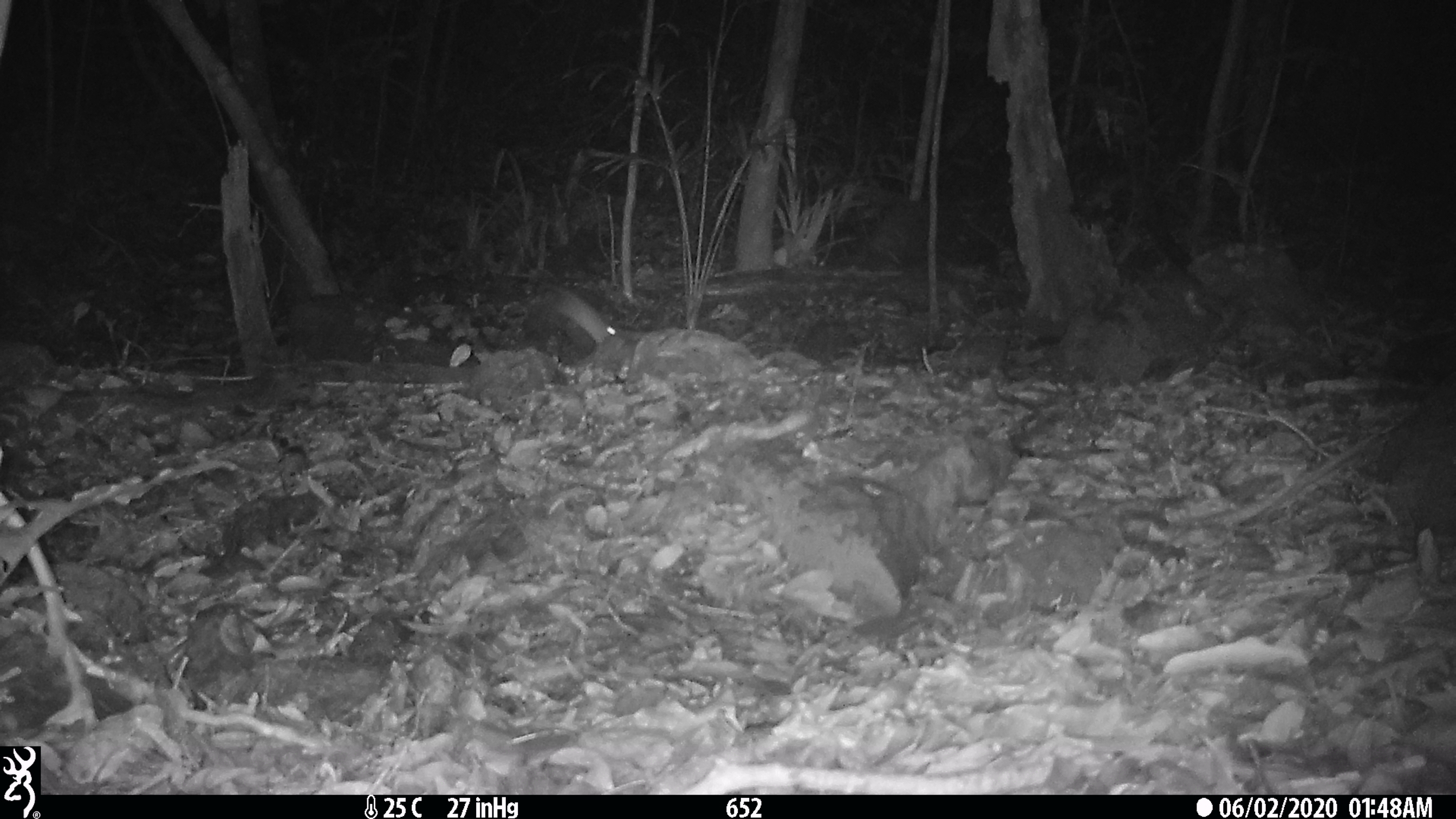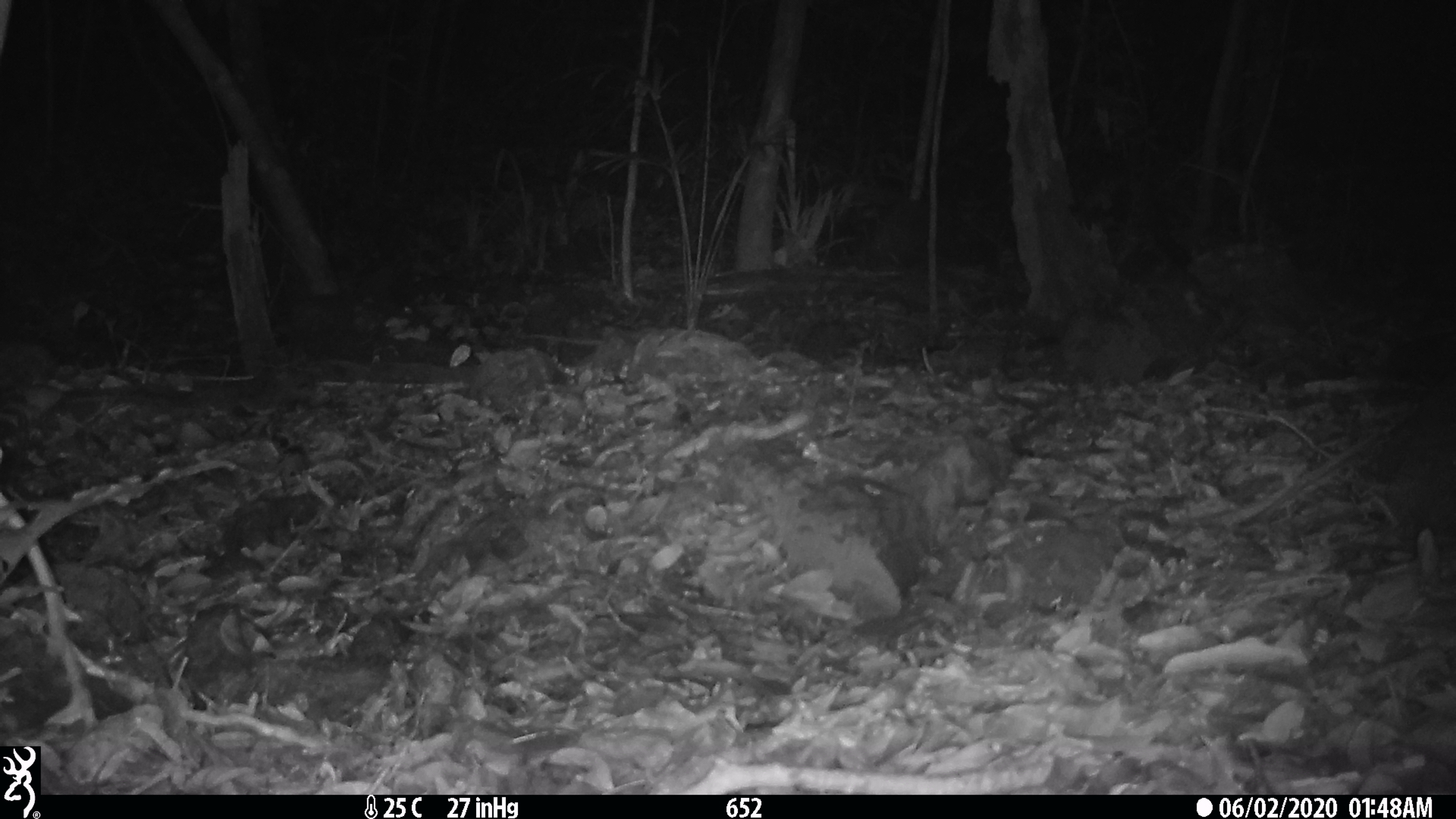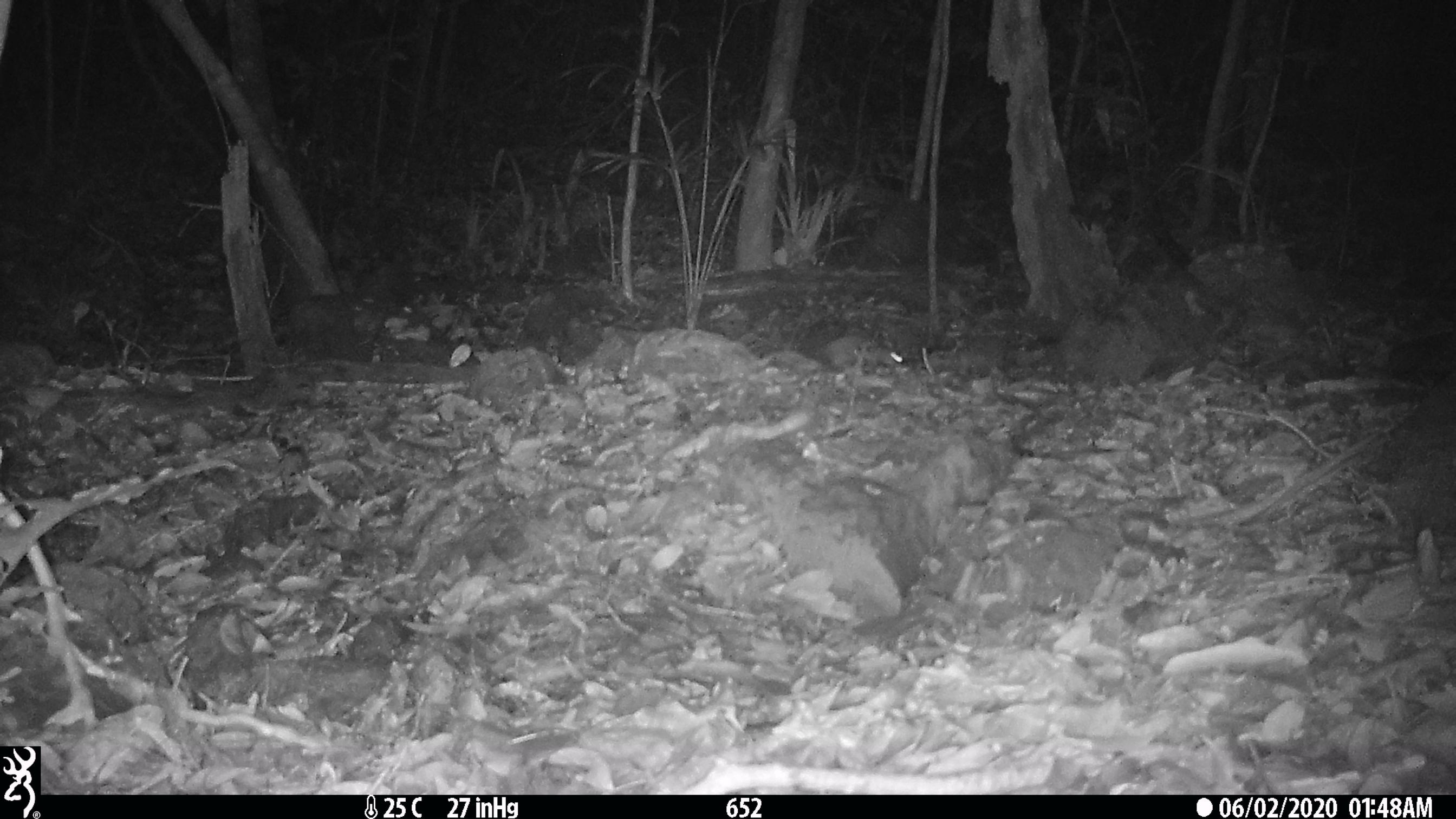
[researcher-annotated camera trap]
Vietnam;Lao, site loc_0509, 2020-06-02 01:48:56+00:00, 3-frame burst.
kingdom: Animalia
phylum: Chordata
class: Mammalia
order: Rodentia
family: Muridae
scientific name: Muridae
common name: old-world mice and rats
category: unidentified murid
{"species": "unidentified murid (old-world mice and rats) (Muridae)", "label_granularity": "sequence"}